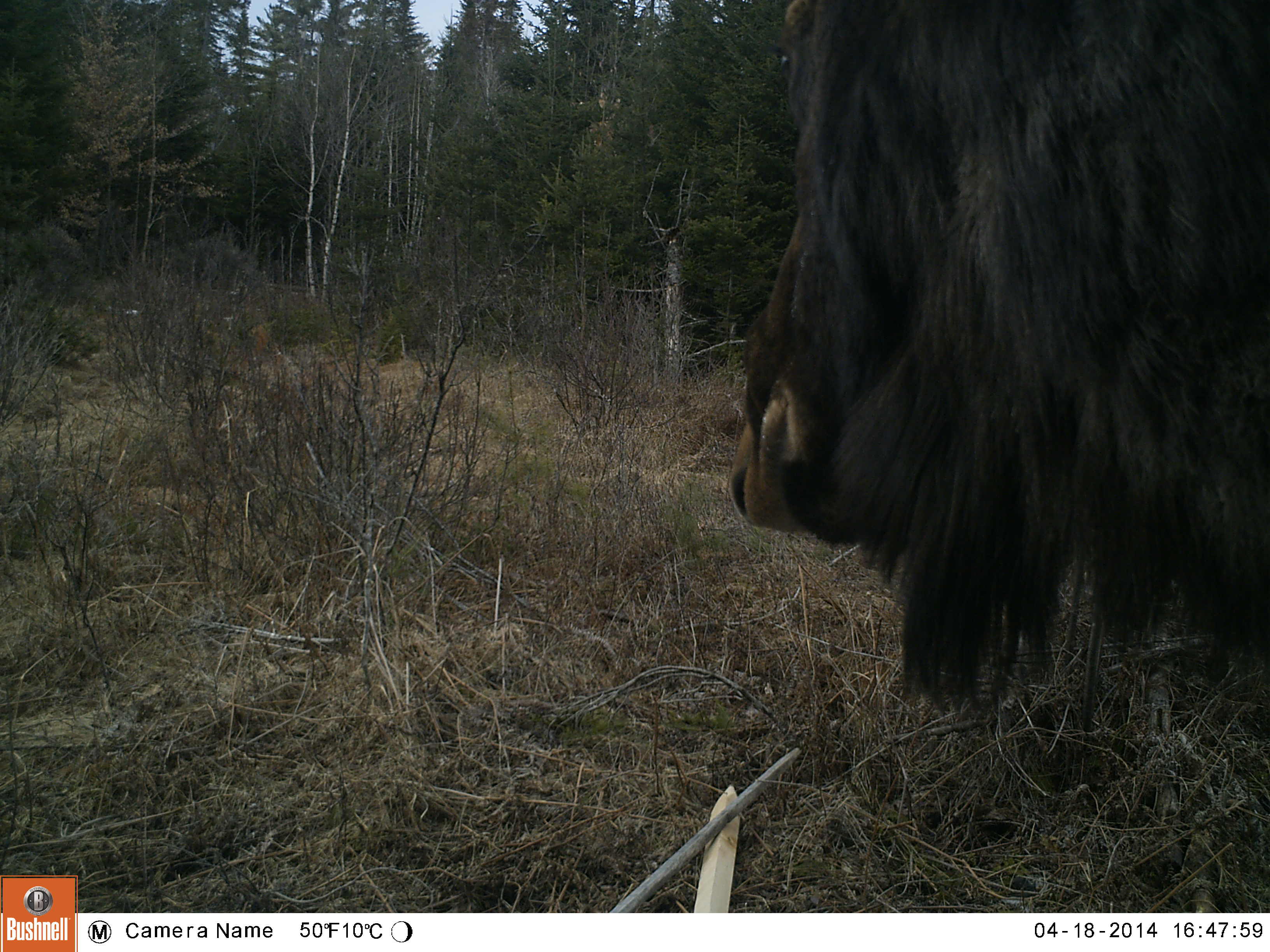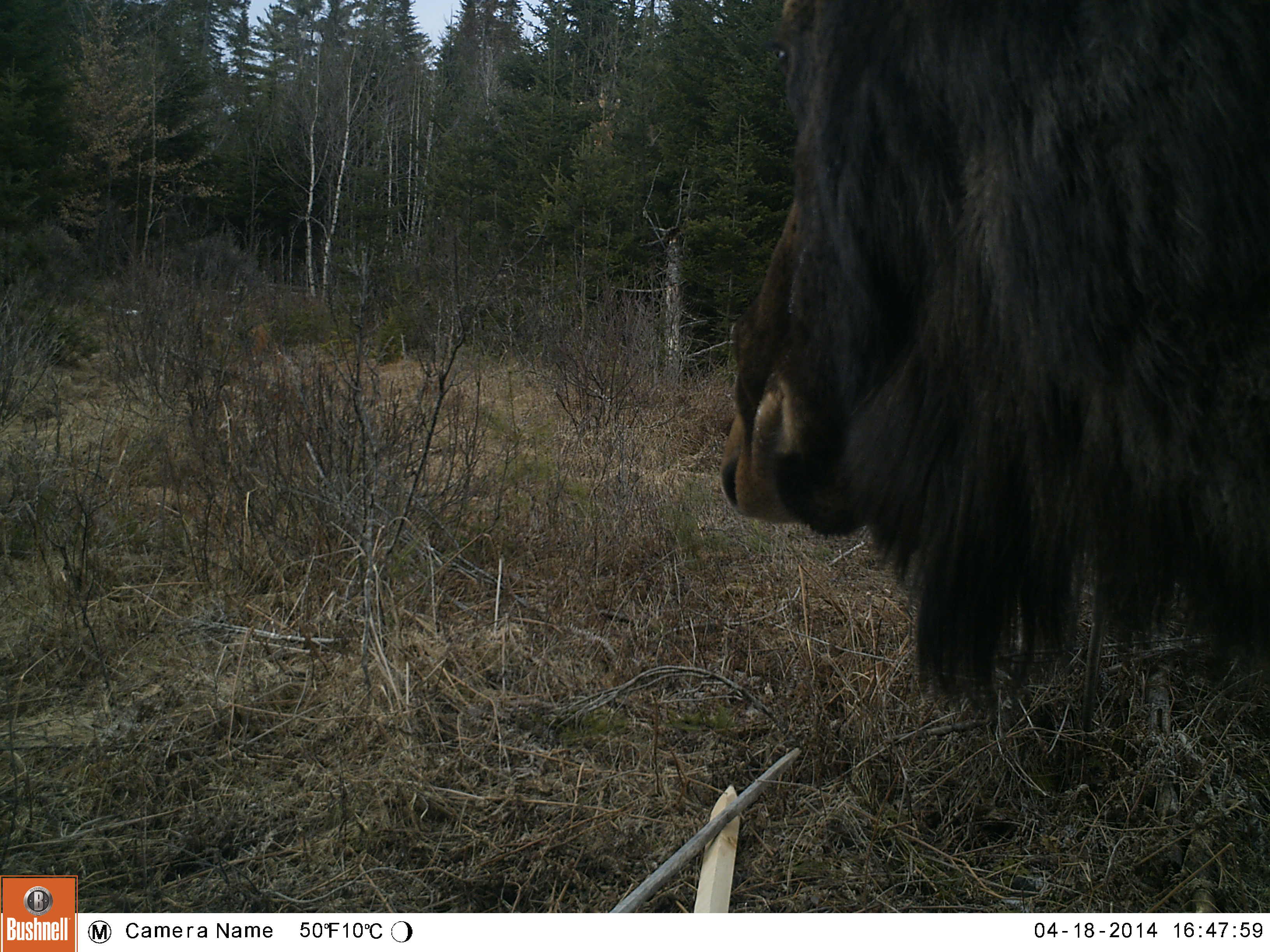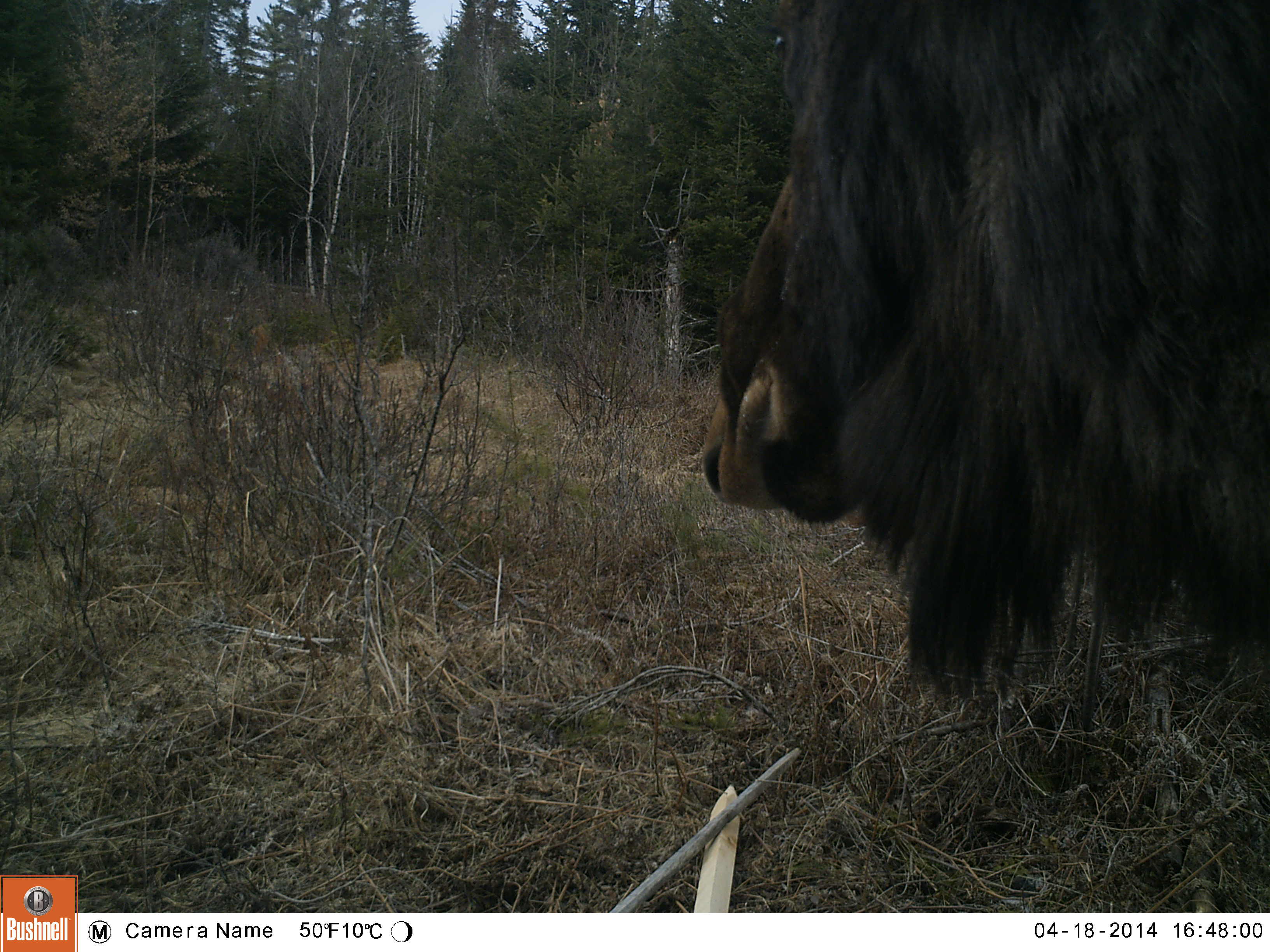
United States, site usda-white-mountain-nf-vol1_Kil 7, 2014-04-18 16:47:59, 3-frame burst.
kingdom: Animalia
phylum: Chordata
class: Mammalia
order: Artiodactyla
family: Cervidae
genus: Alces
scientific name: Alces alces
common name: moose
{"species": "moose (Alces alces)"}